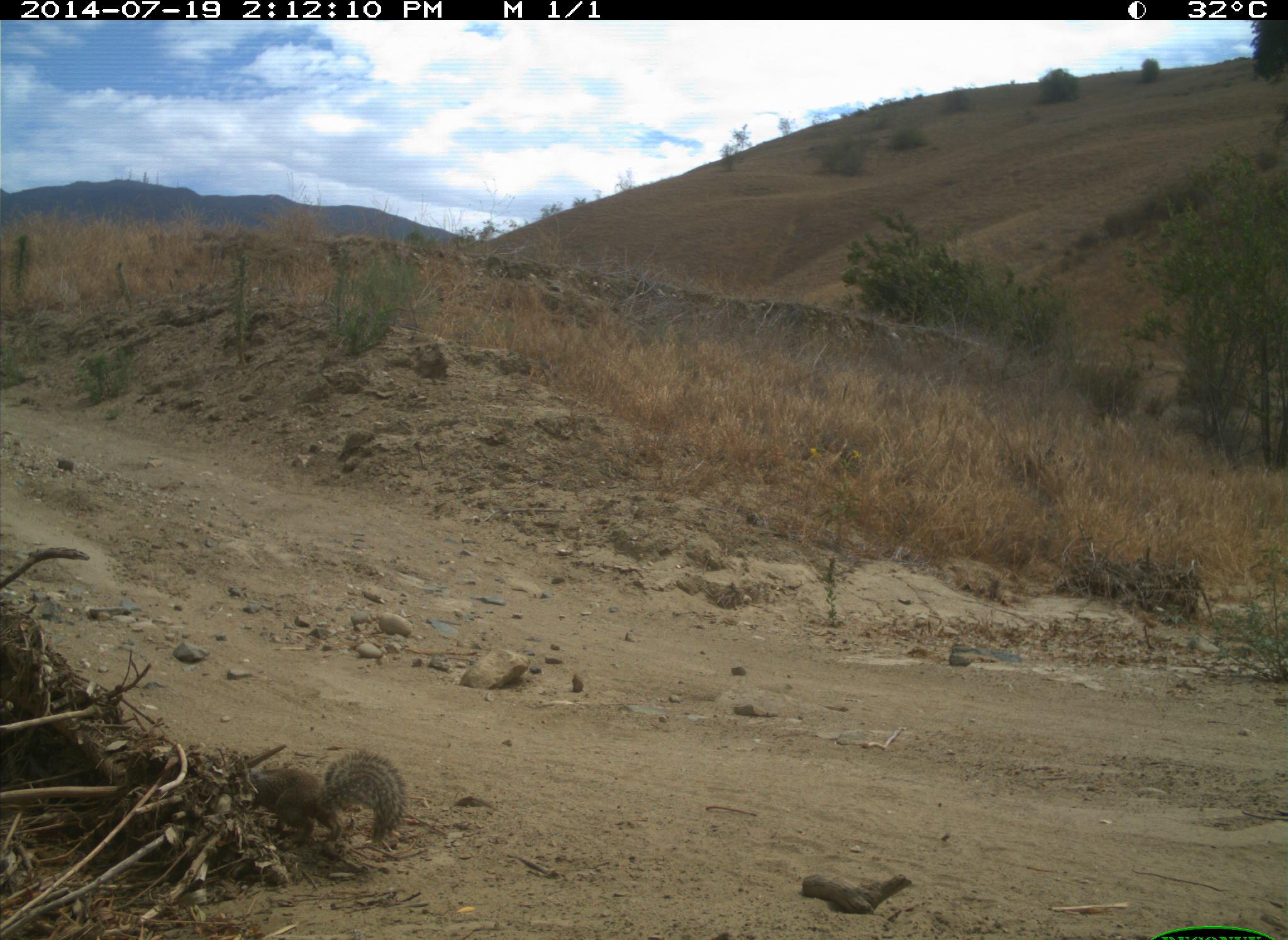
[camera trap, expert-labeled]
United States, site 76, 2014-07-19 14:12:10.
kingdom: Animalia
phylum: Chordata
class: Mammalia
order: Rodentia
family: Sciuridae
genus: Sciurus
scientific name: Sciurus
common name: squirrel